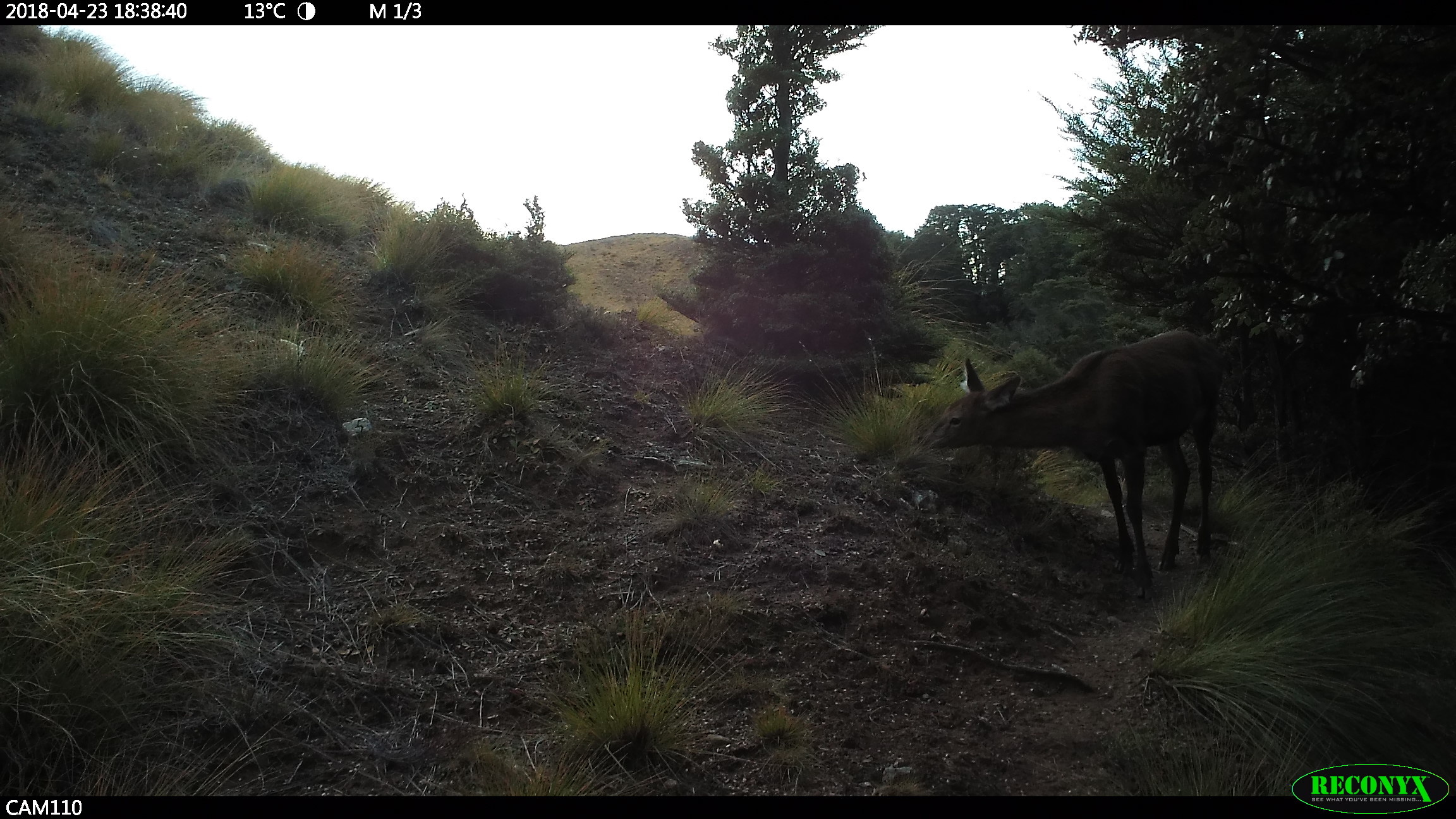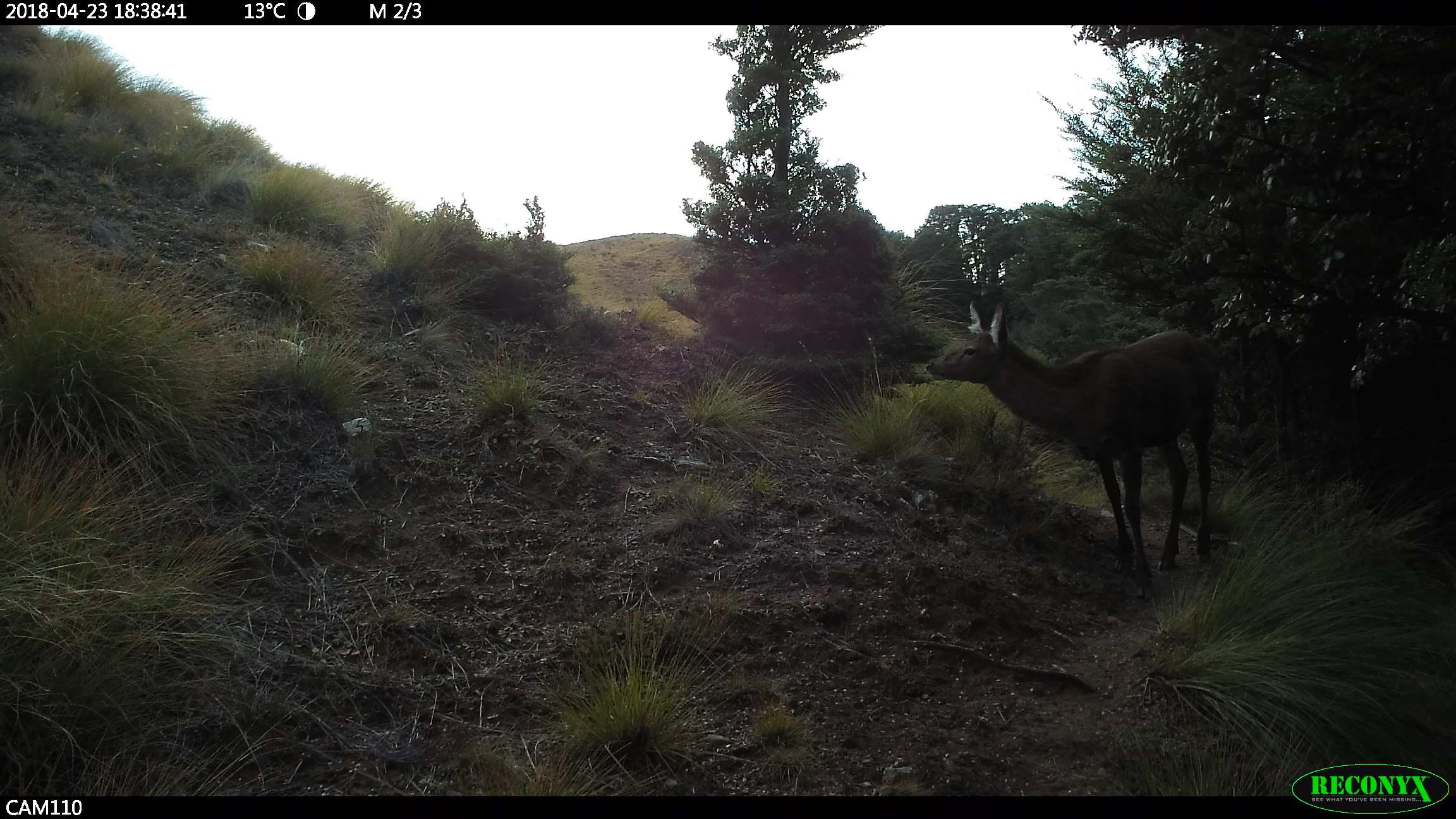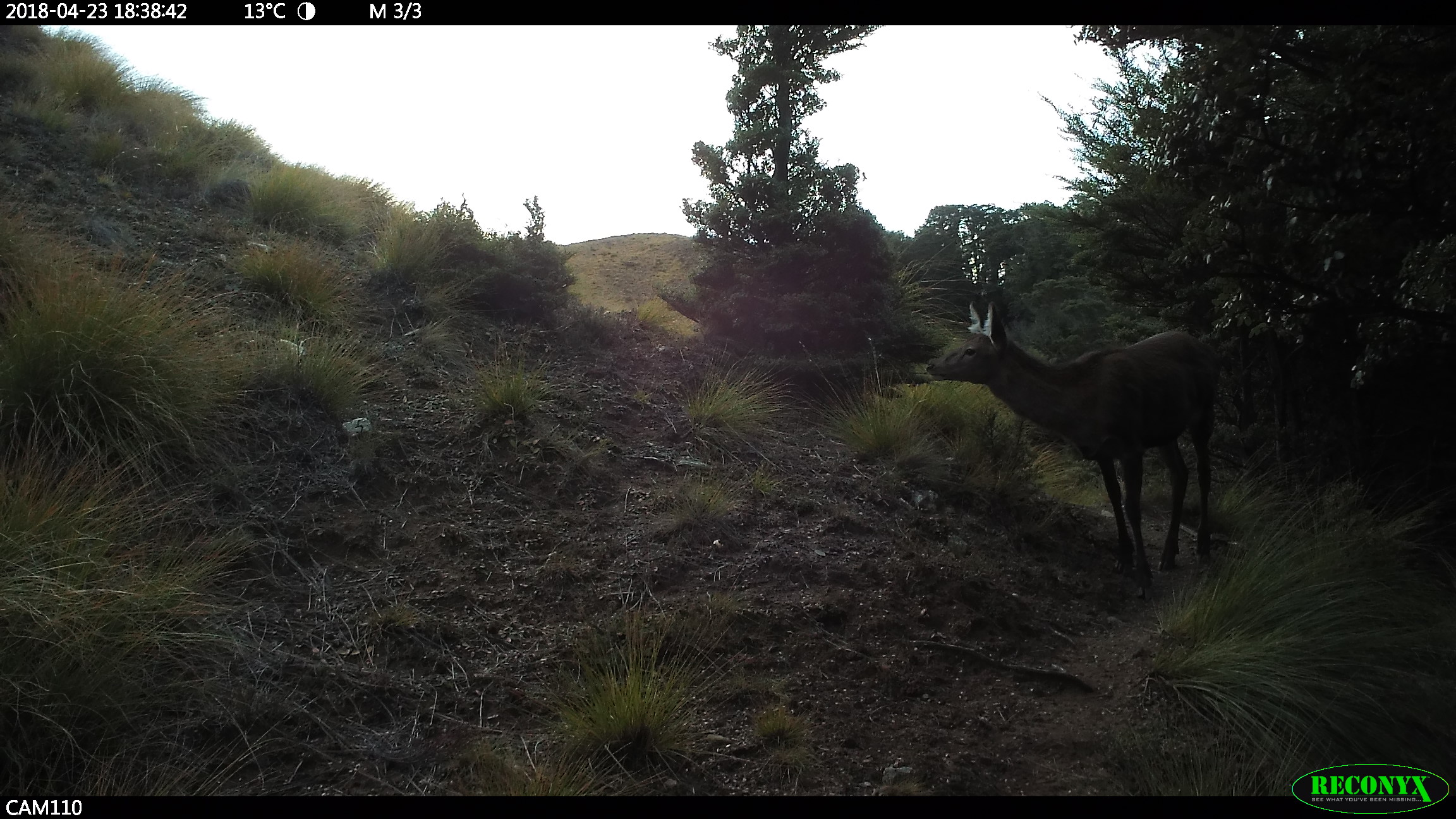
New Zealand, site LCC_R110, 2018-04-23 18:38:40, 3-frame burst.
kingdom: Animalia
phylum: Chordata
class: Mammalia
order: Artiodactyla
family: Cervidae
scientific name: Cervidae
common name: deer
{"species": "deer (Cervidae)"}